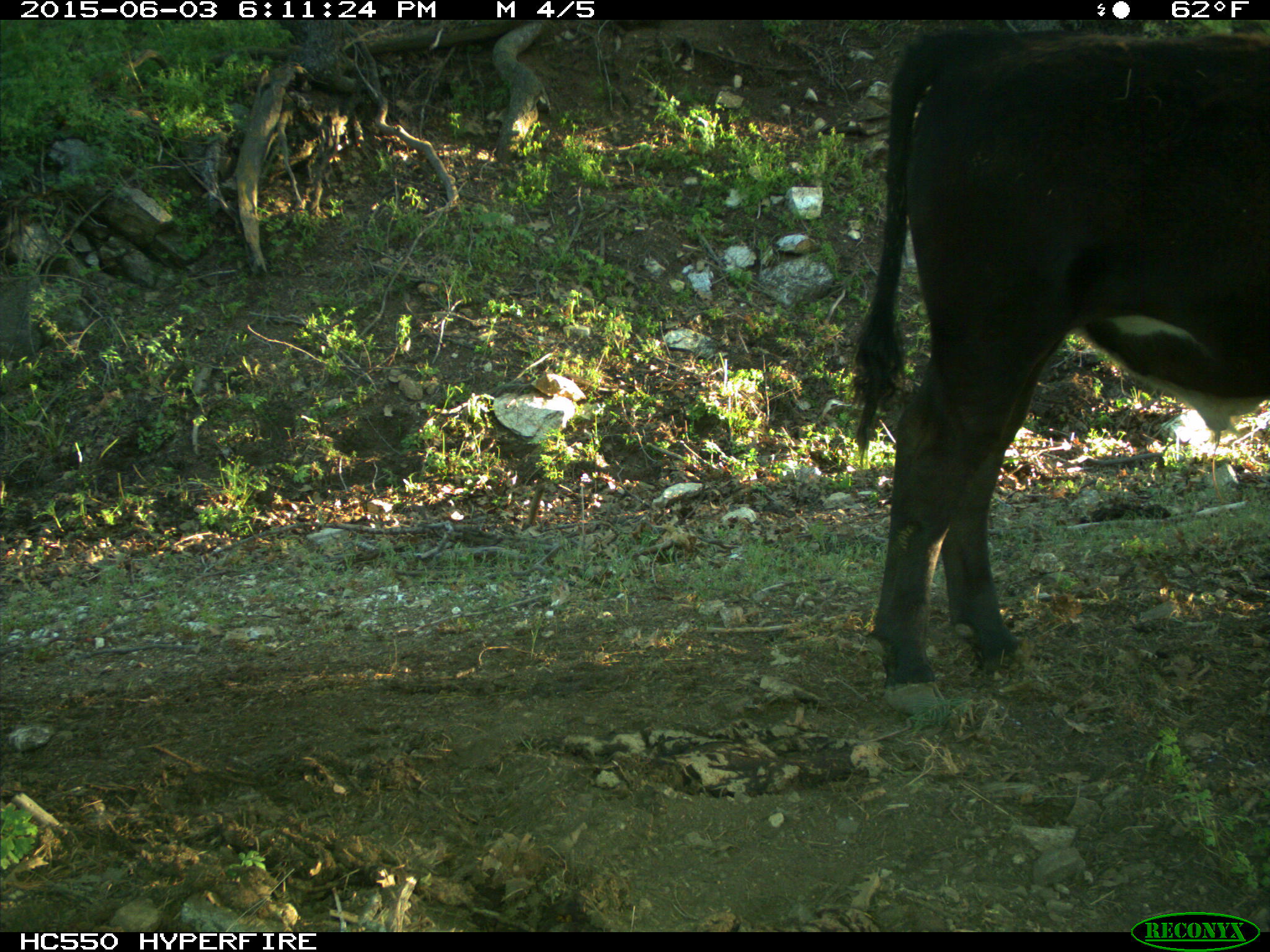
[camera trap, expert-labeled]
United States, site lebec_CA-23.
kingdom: Animalia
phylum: Chordata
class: Mammalia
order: Artiodactyla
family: Bovidae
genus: Bos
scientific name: Bos taurus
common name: domestic cow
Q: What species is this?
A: Bos taurus (domestic cow).